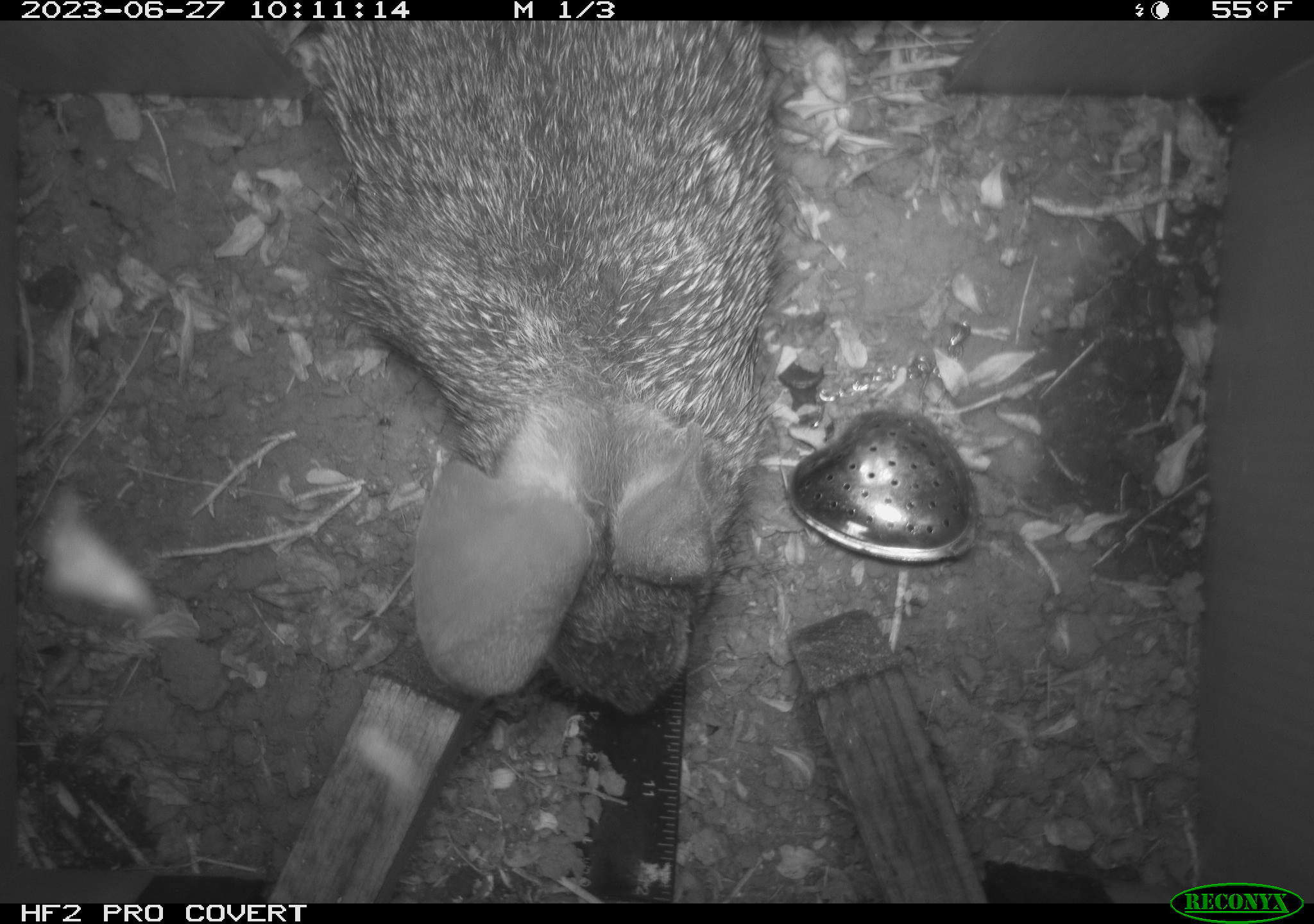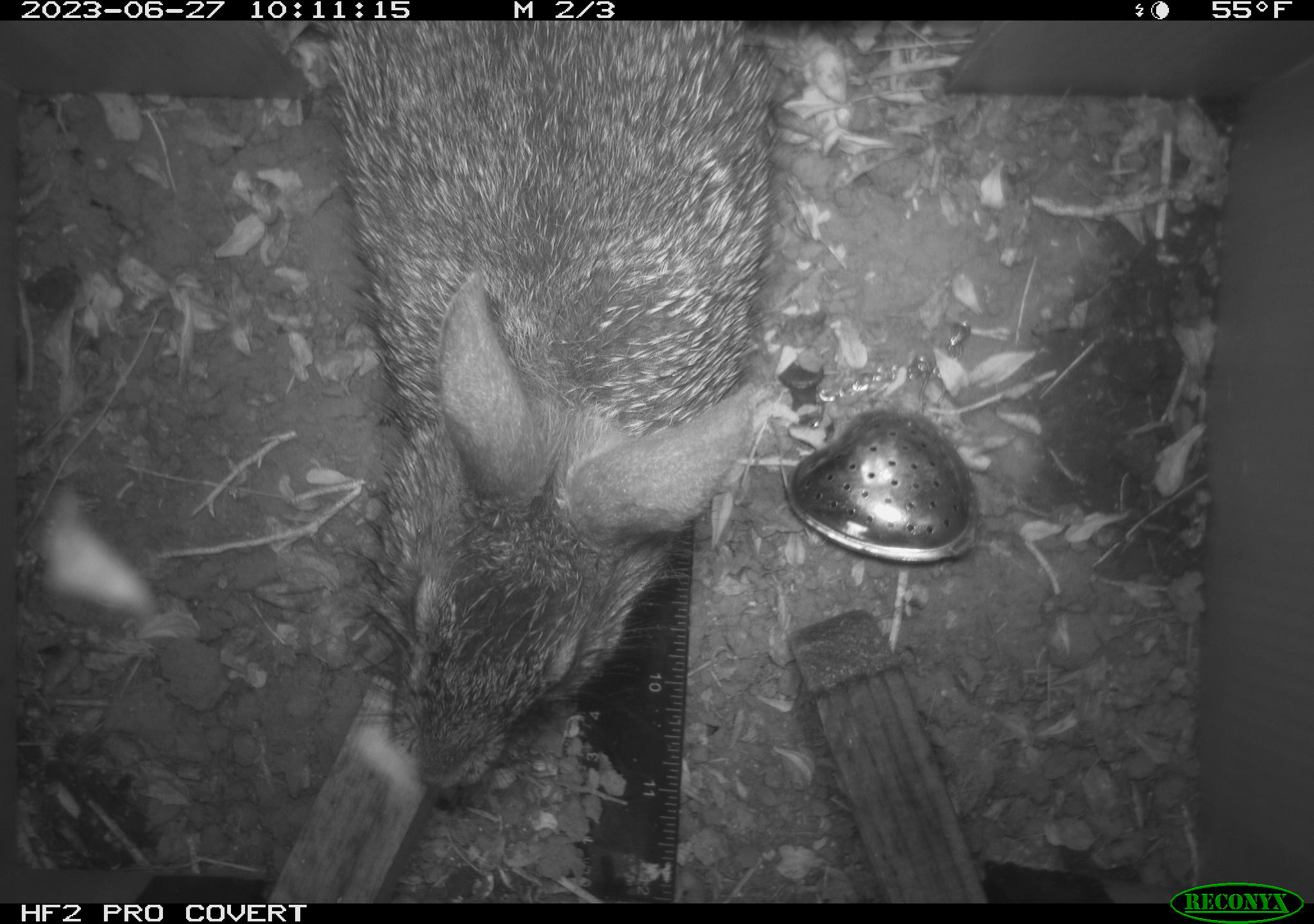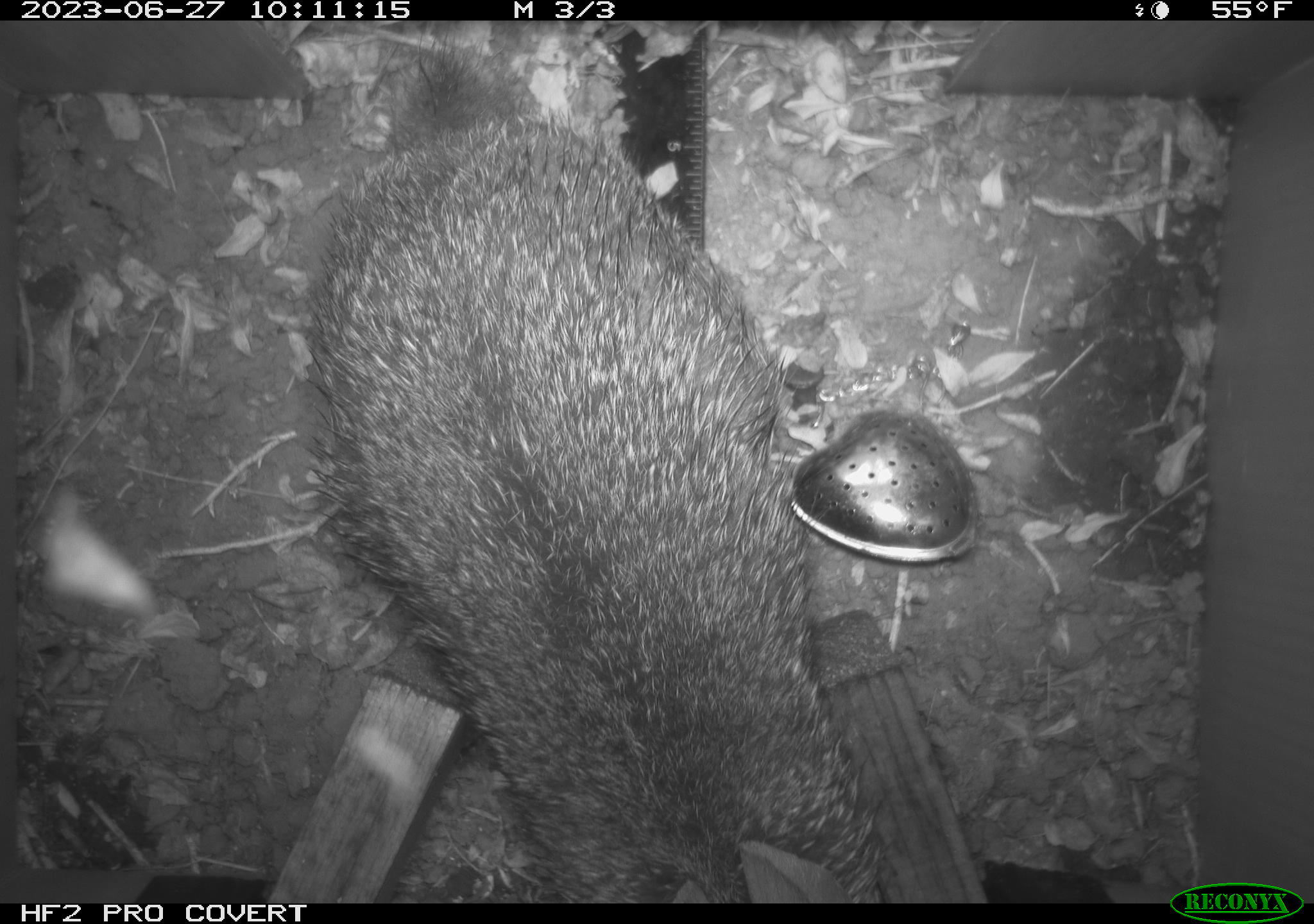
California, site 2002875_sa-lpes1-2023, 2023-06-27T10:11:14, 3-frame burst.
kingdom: Animalia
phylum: Chordata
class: Mammalia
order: Lagomorpha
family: Leporidae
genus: Sylvilagus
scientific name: Sylvilagus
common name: cottontail rabbits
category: sylvilagus species